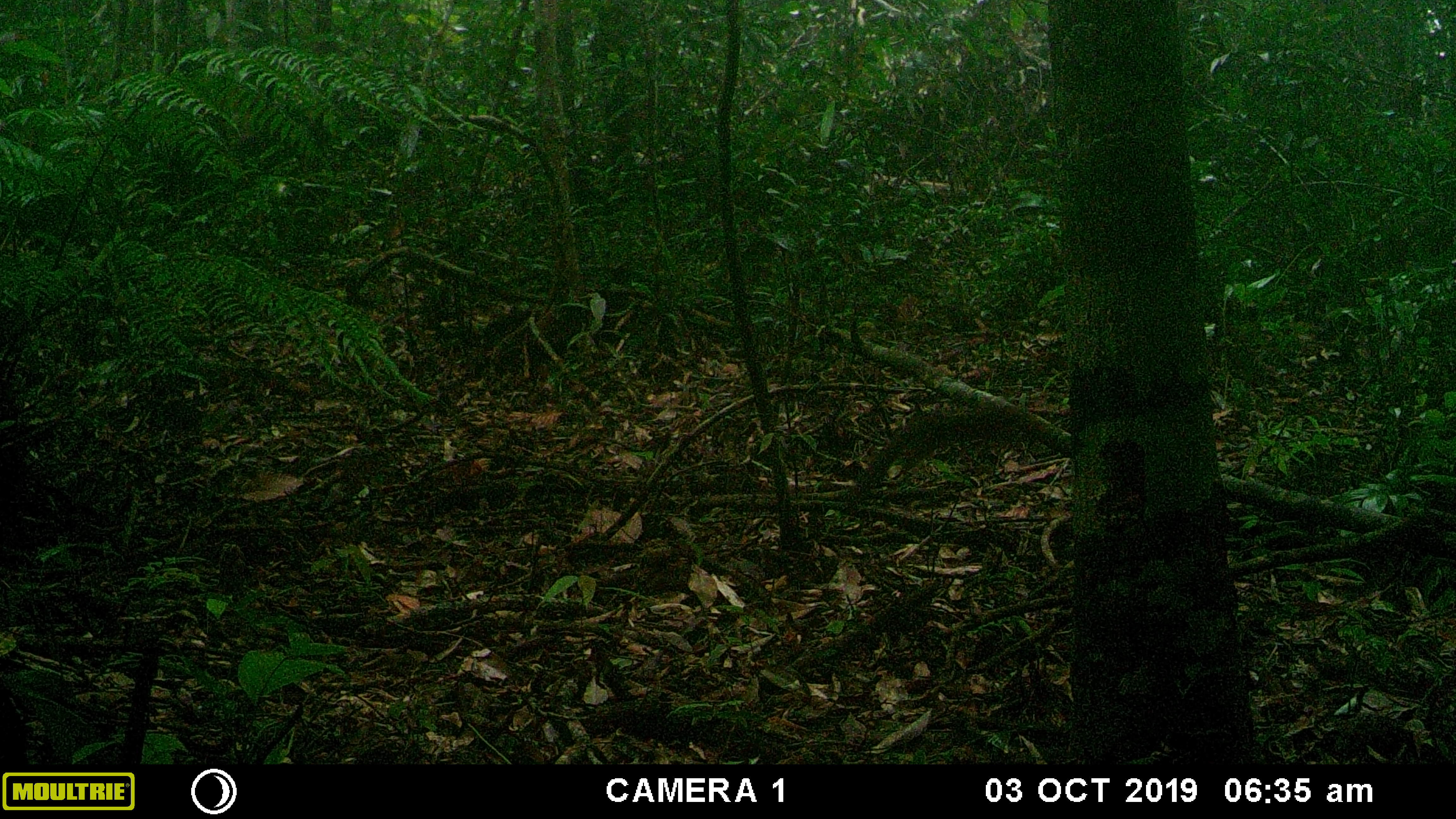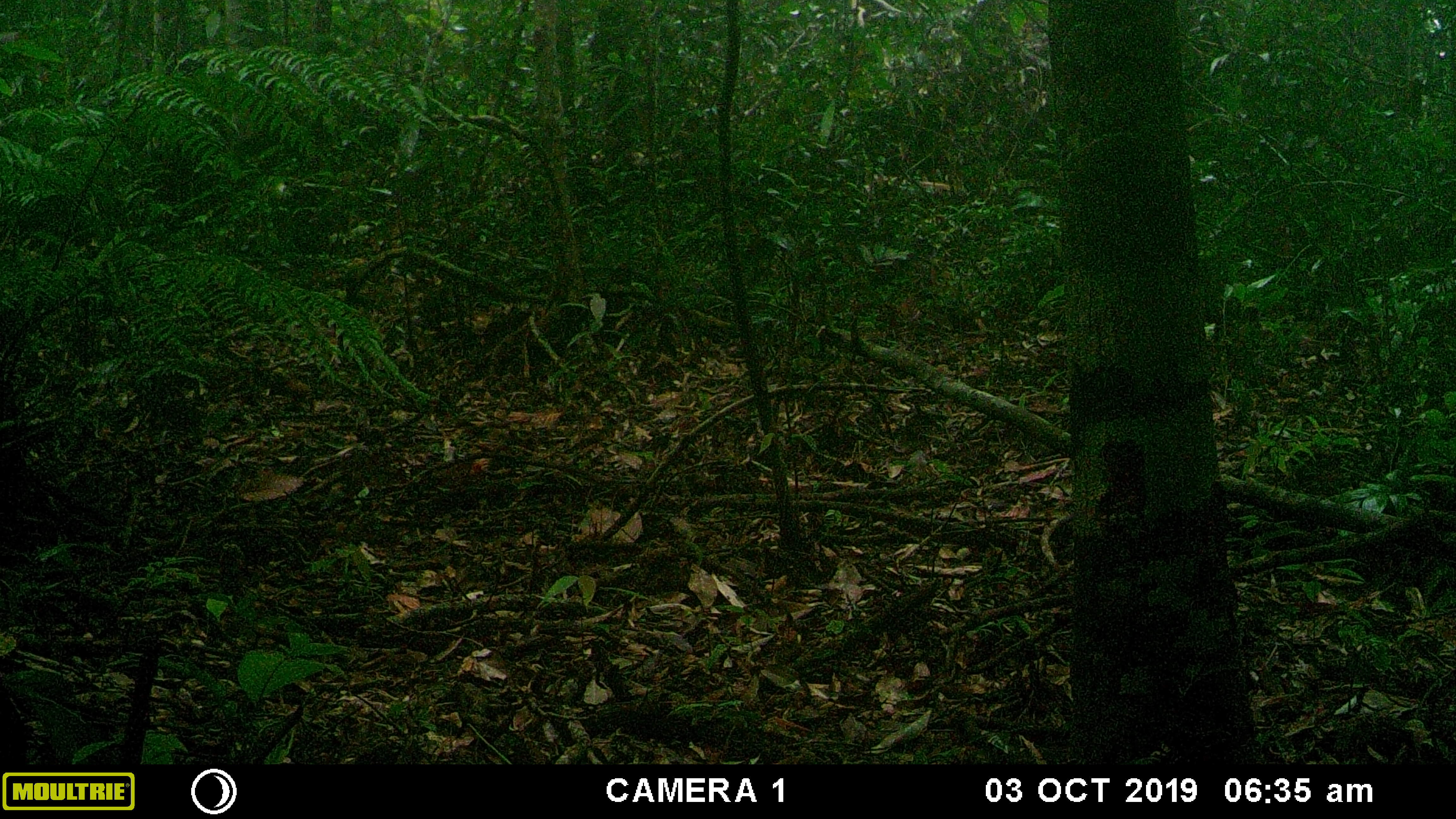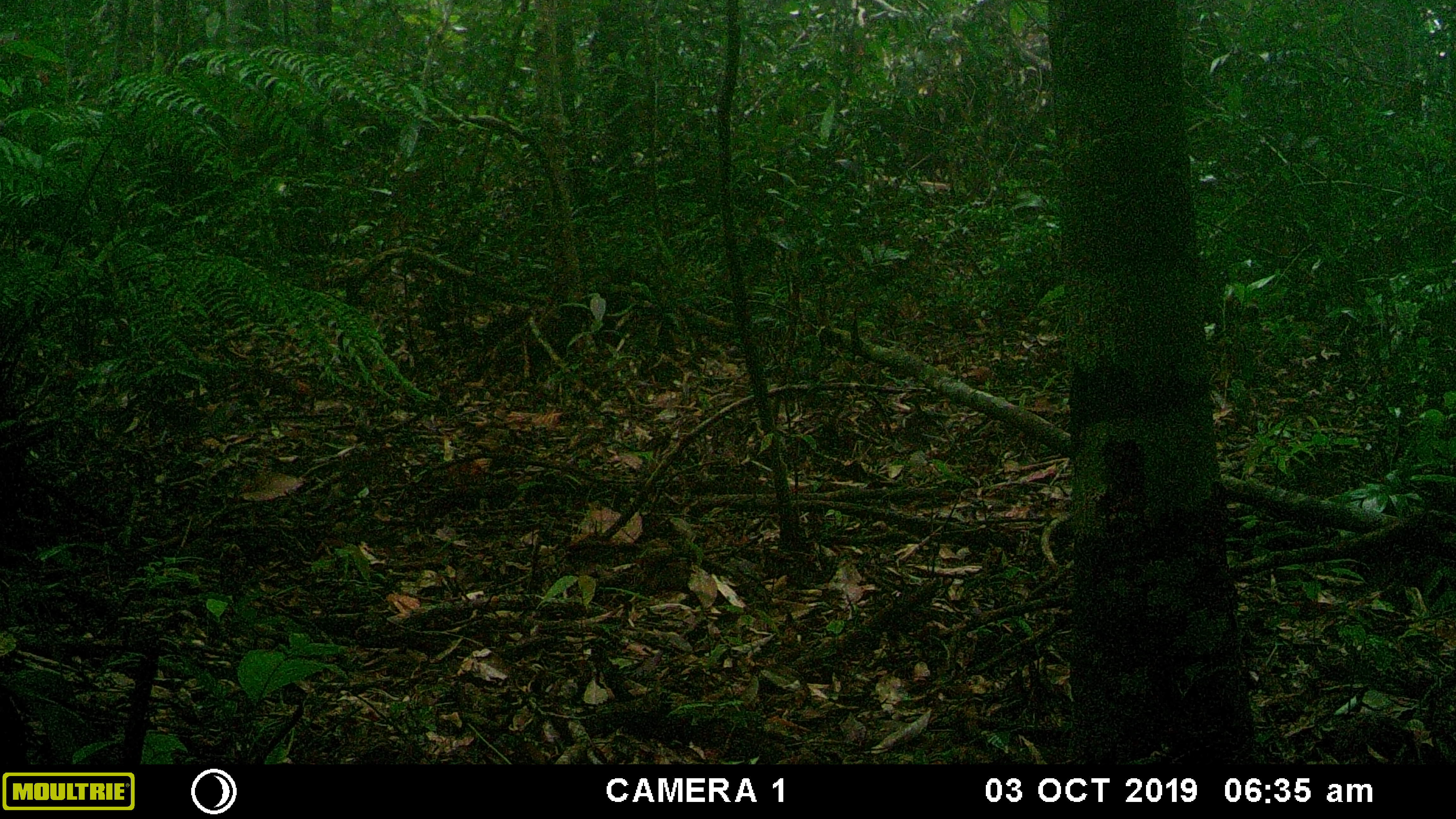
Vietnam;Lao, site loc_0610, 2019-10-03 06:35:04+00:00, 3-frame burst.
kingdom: Animalia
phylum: Chordata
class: Mammalia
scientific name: Mammalia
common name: mammal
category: unidentified small mammal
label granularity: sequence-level